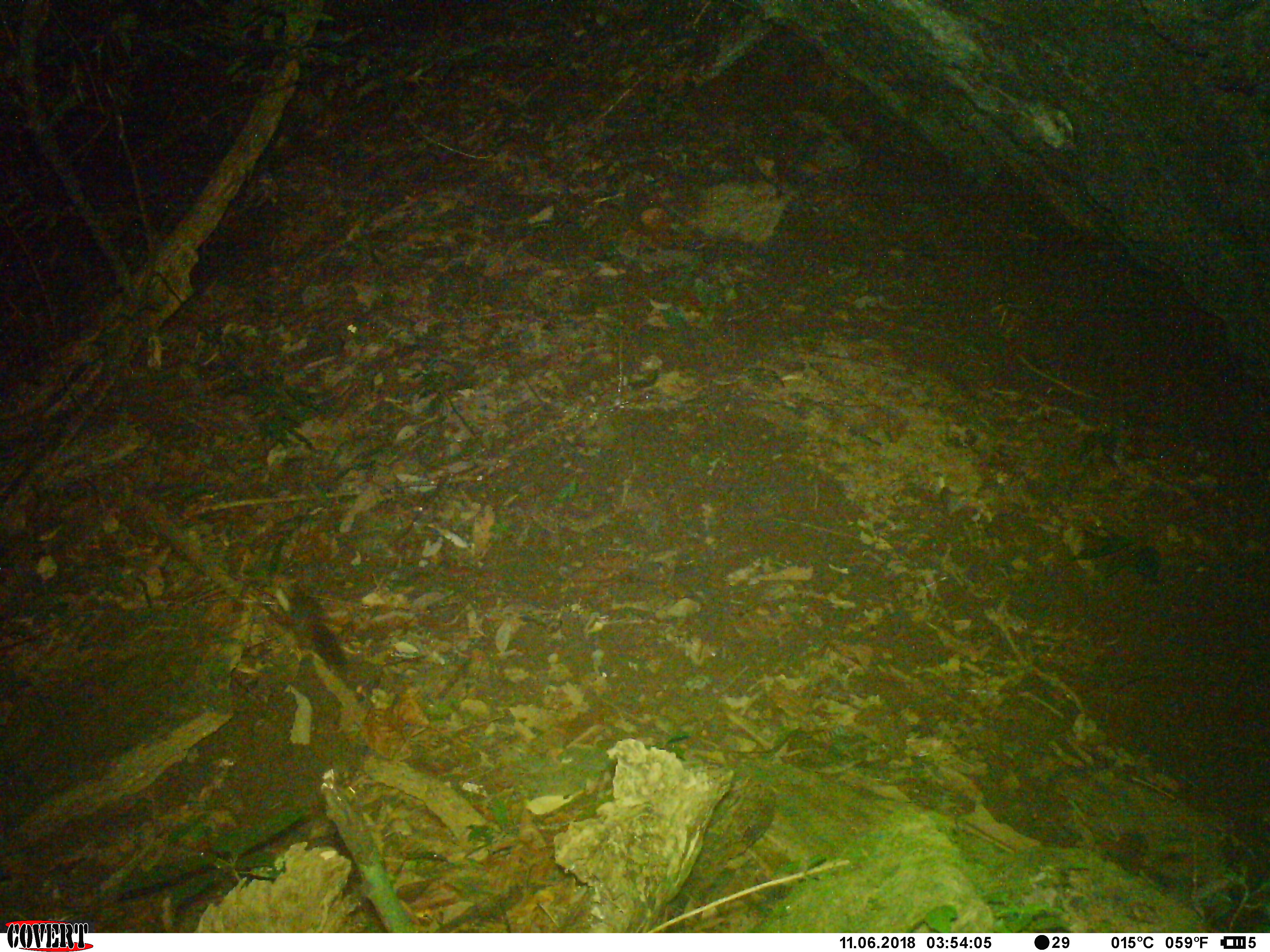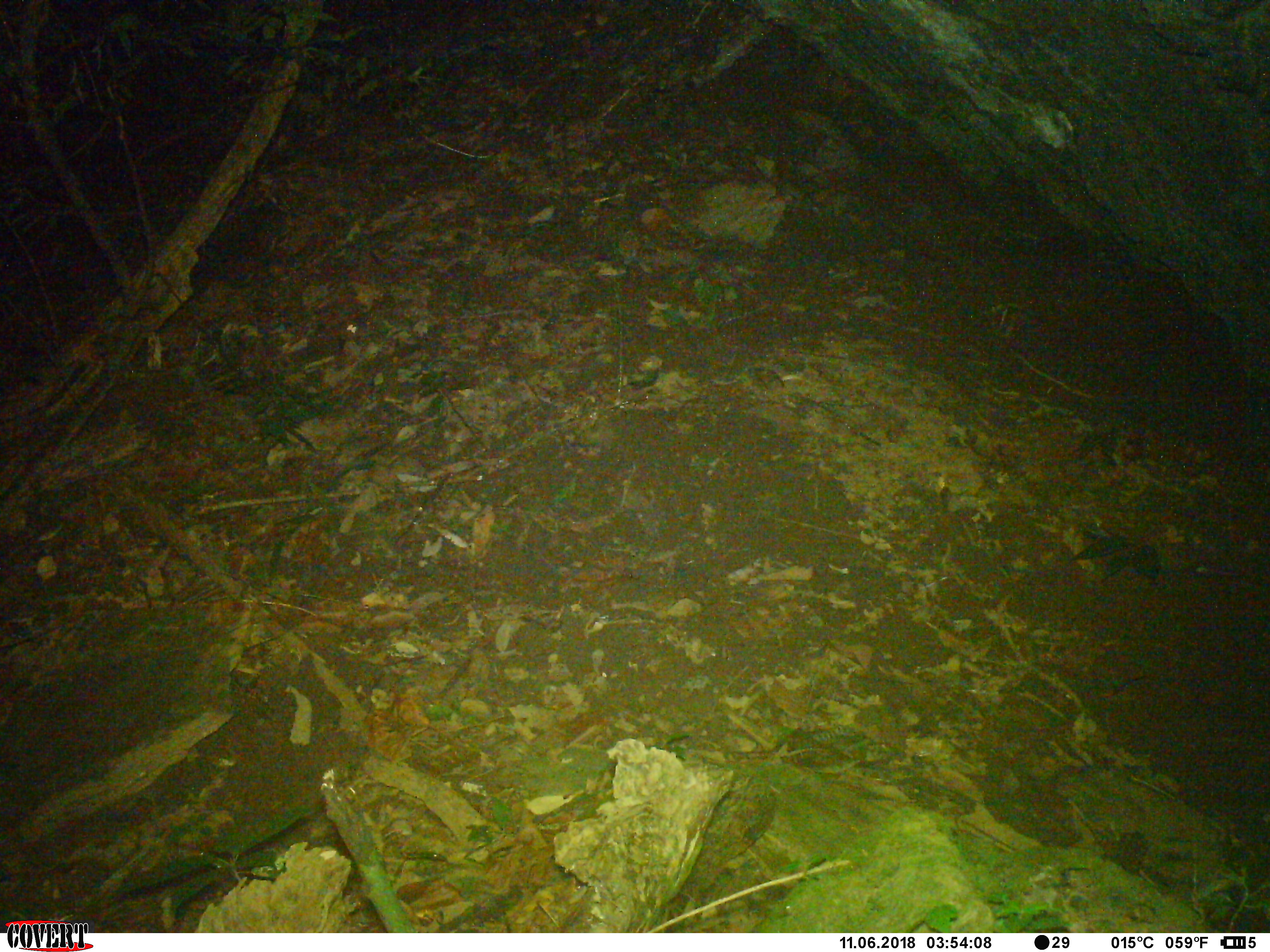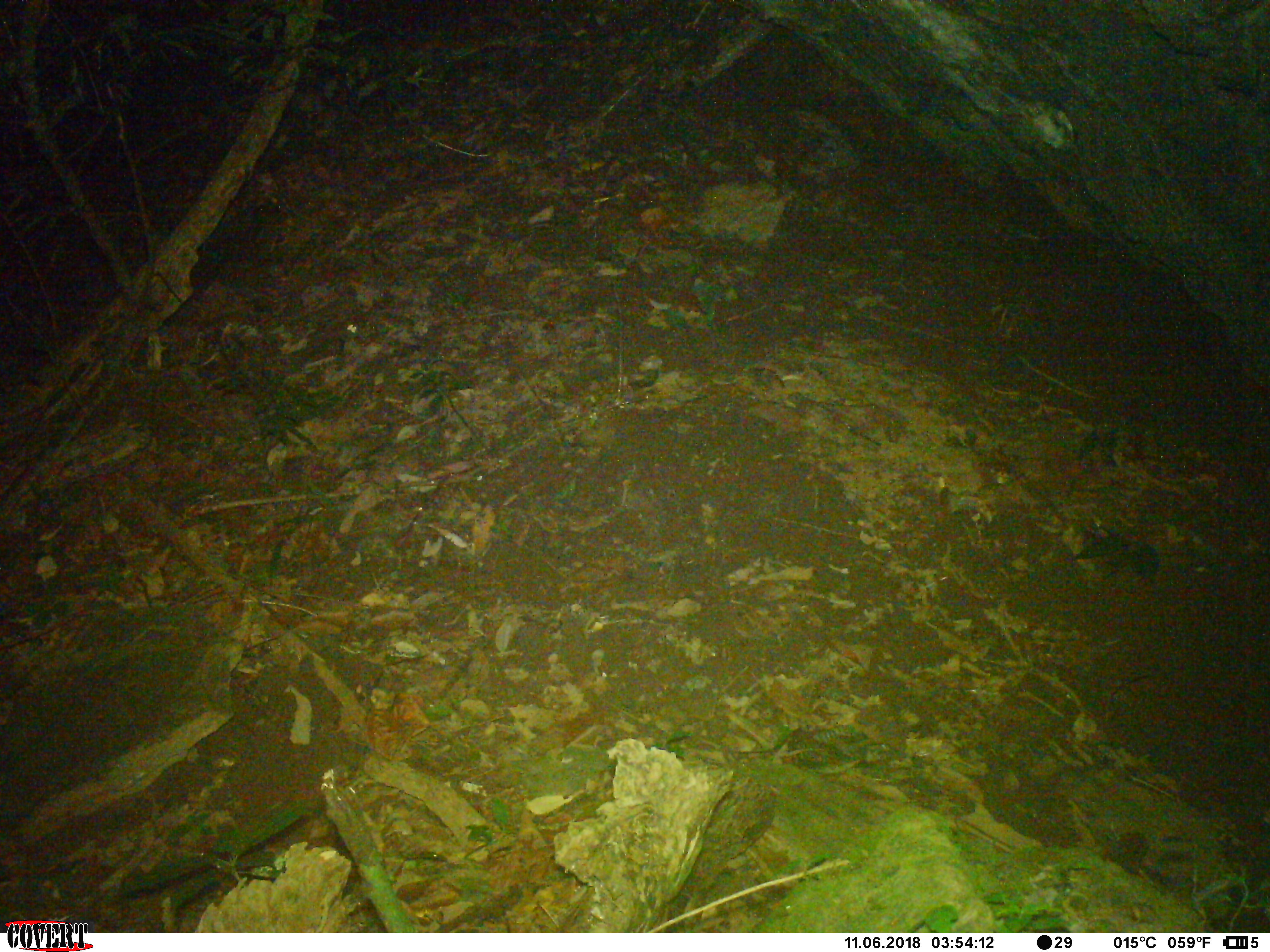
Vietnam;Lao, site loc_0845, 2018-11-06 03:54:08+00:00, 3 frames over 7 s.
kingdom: Animalia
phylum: Chordata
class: Mammalia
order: Rodentia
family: Sciuridae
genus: Dremomys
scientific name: Dremomys rufigenis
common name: red-cheeked squirrel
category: red cheeked squirrel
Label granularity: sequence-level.